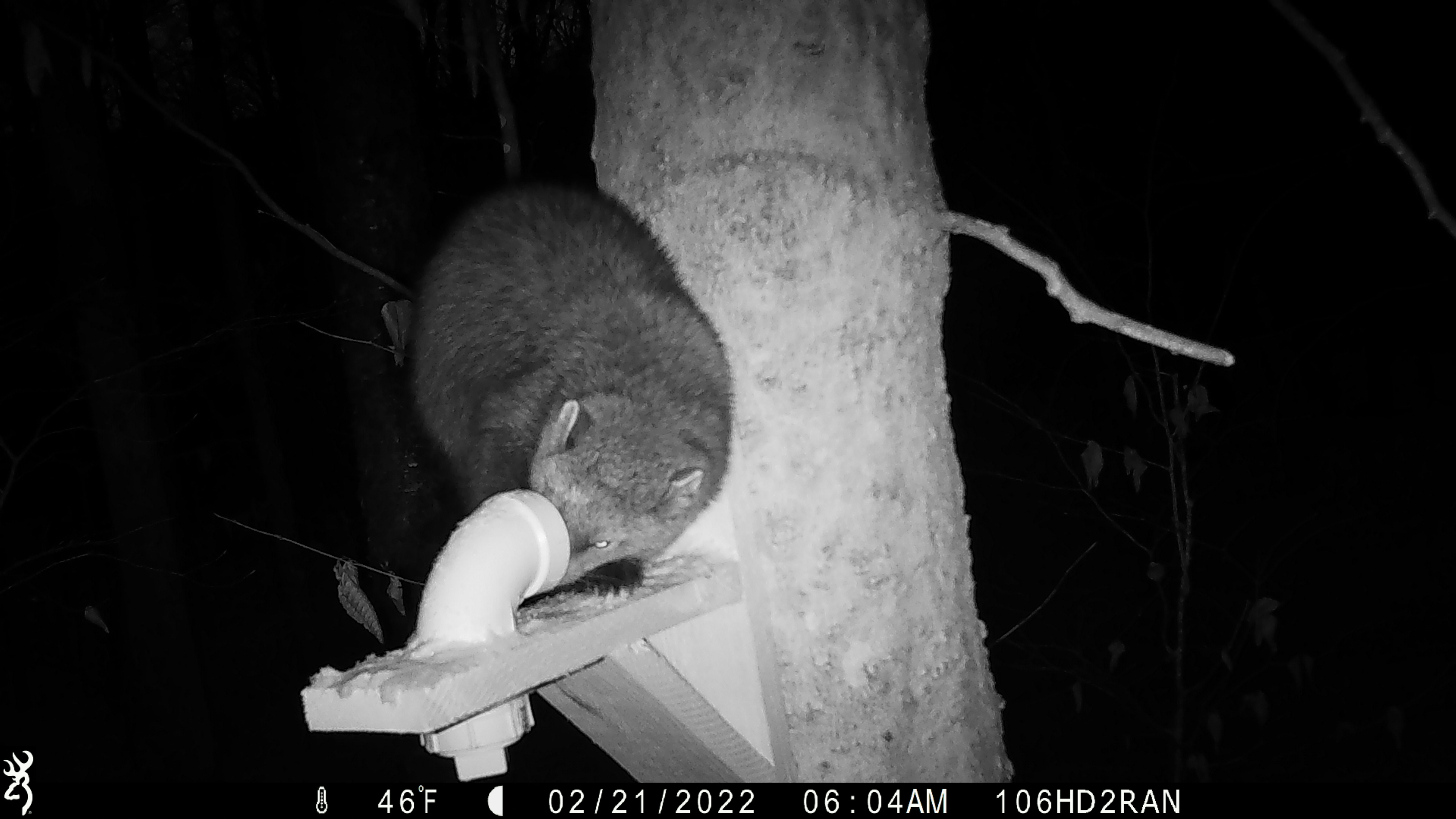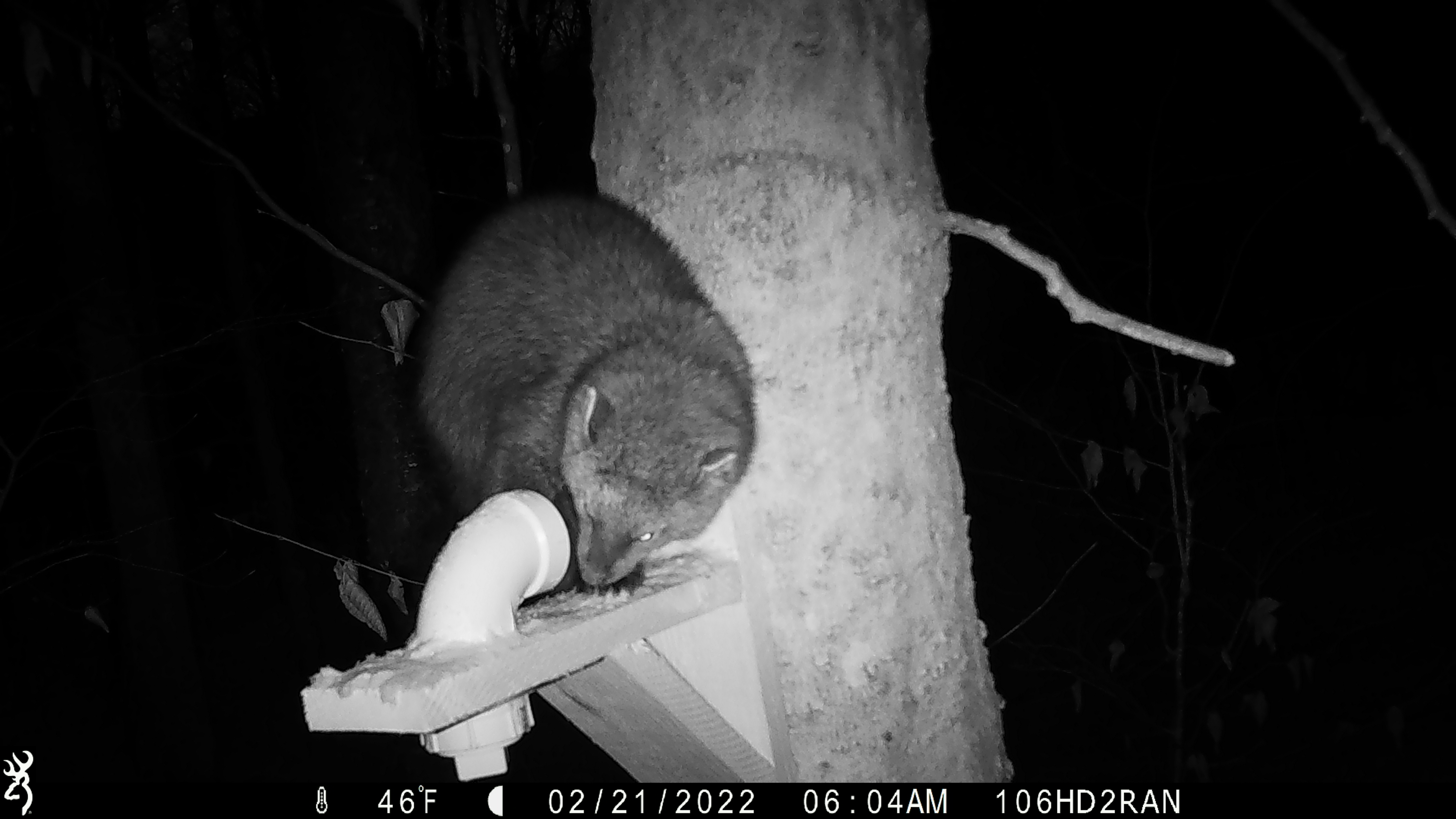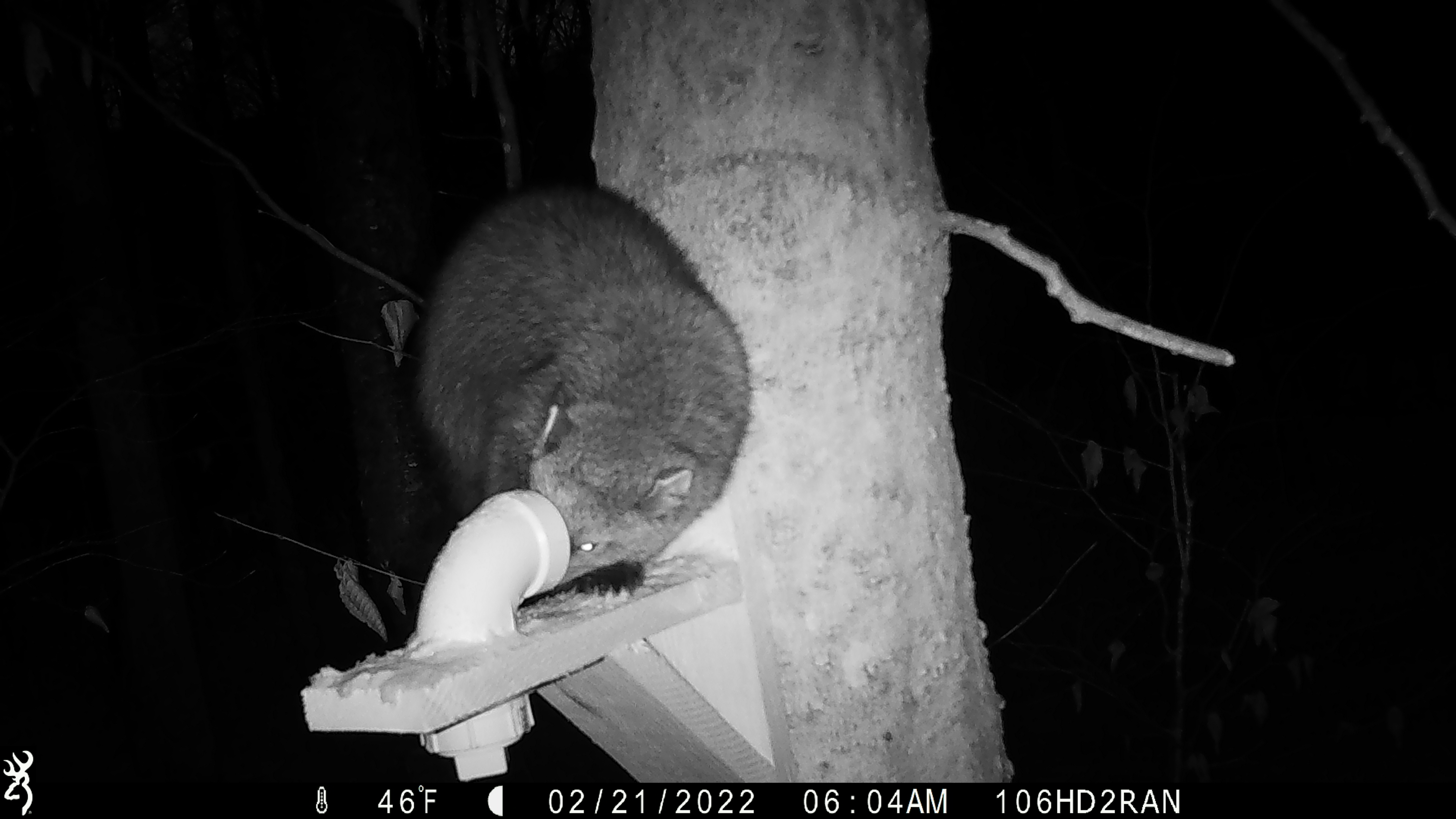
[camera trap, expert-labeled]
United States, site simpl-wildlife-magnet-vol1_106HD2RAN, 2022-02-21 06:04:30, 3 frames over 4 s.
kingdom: Animalia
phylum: Chordata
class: Mammalia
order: Carnivora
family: Mustelidae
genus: Pekania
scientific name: Pekania pennanti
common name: fisher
Fisher (Pekania pennanti).